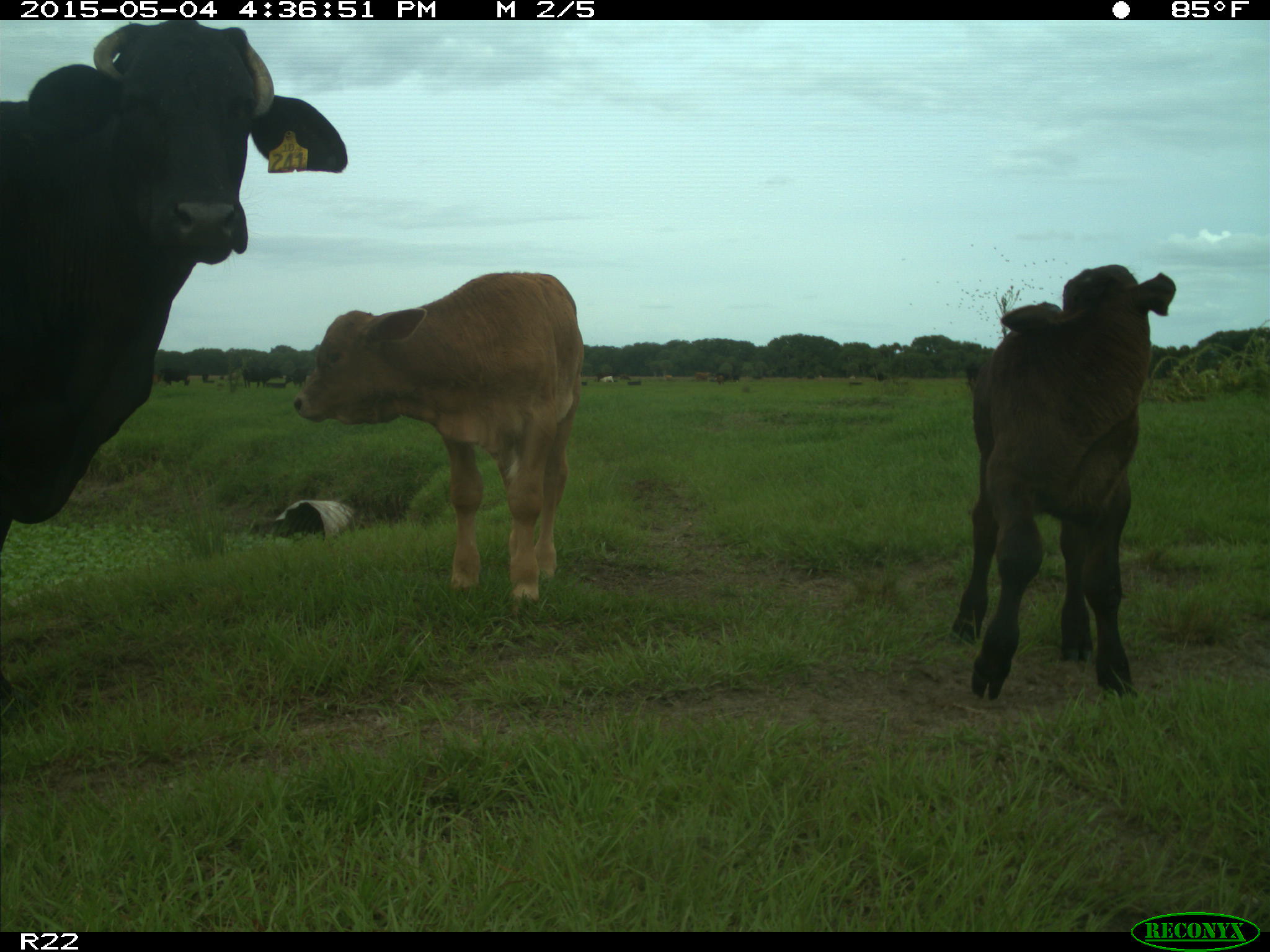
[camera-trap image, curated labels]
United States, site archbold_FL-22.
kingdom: Animalia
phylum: Chordata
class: Mammalia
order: Artiodactyla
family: Bovidae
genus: Bos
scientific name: Bos taurus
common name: domestic cow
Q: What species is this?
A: Bos taurus (domestic cow).